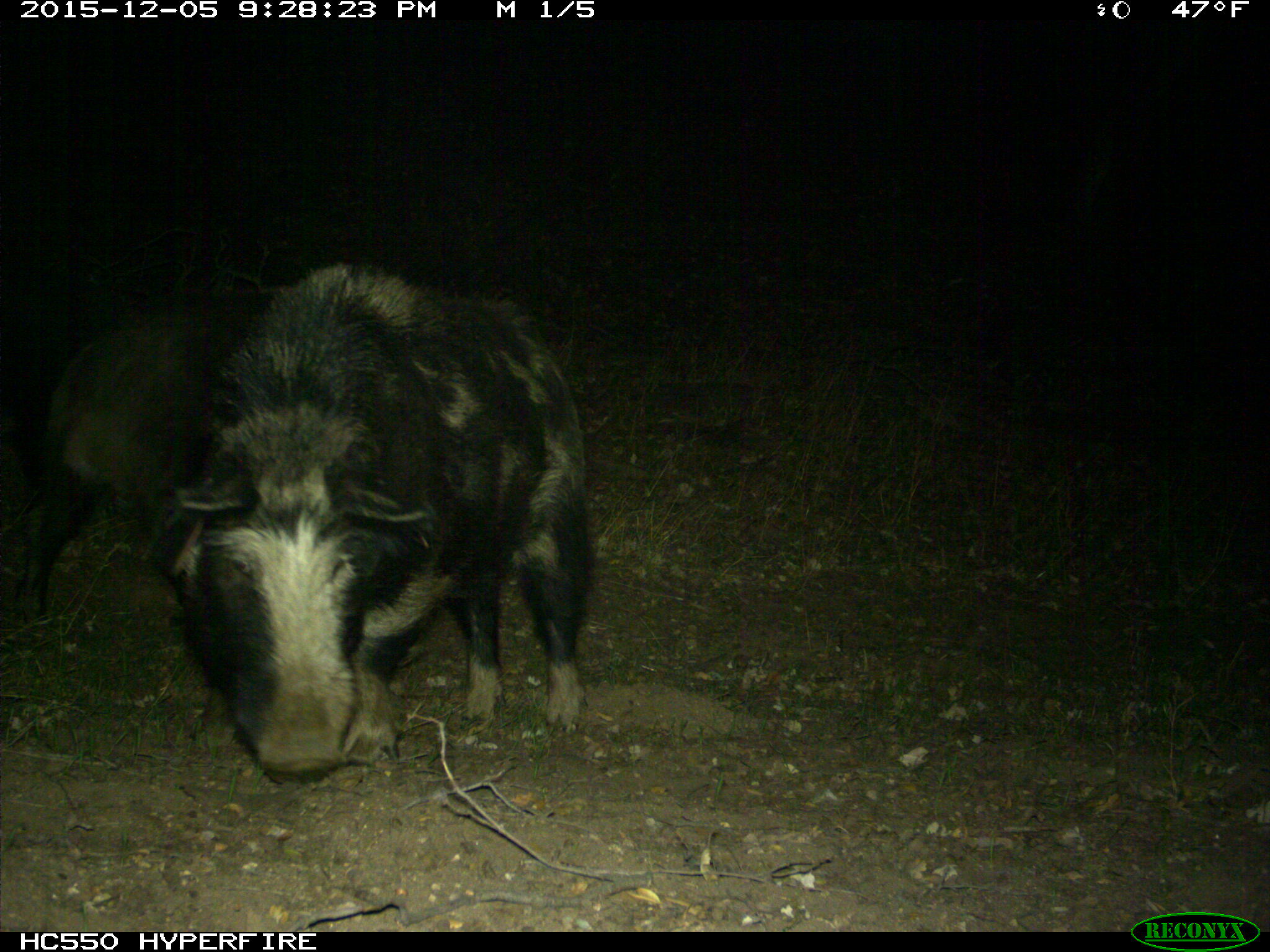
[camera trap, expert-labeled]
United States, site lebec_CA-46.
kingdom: Animalia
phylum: Chordata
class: Mammalia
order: Artiodactyla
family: Suidae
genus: Sus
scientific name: Sus scrofa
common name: wild boar